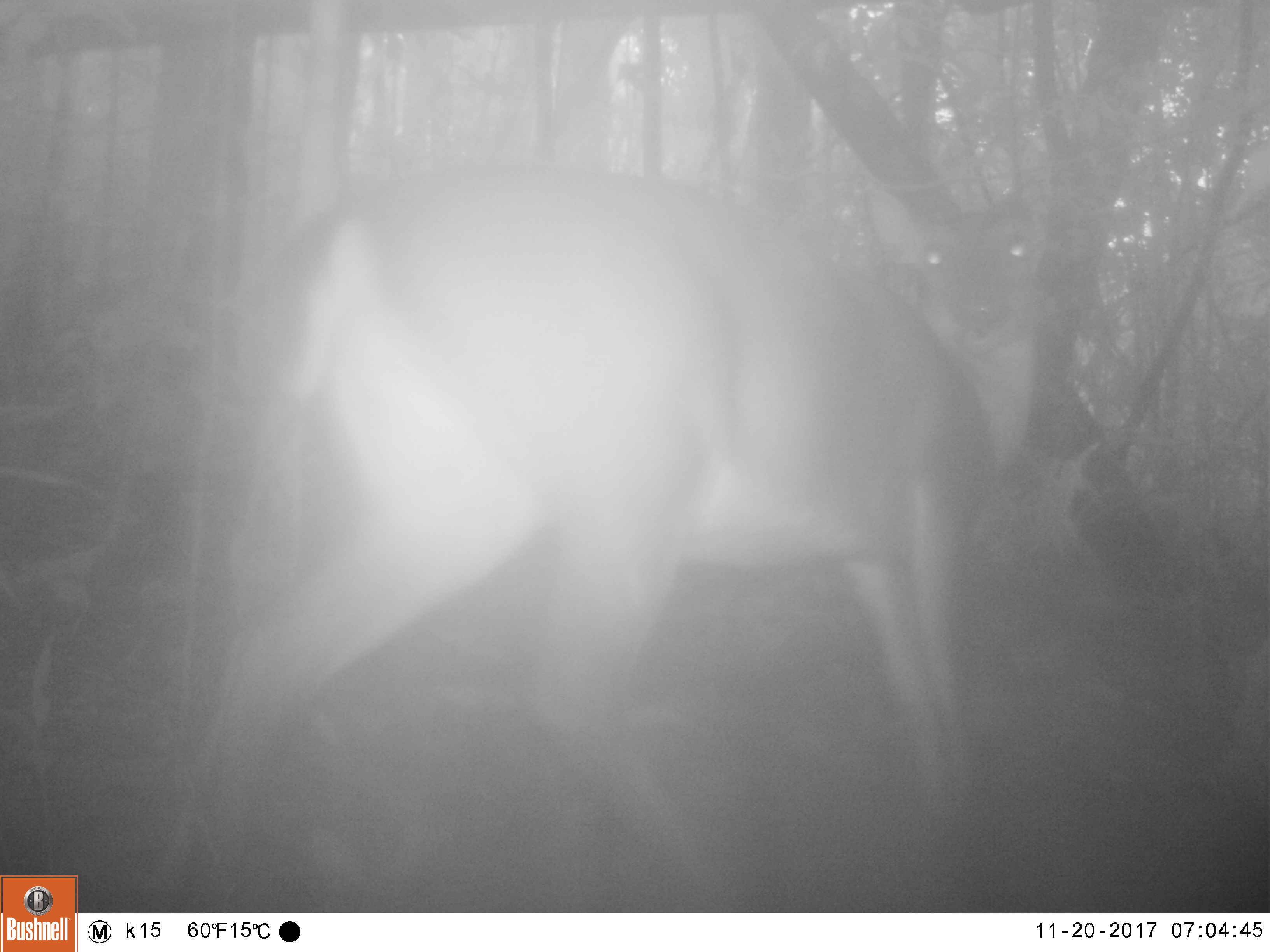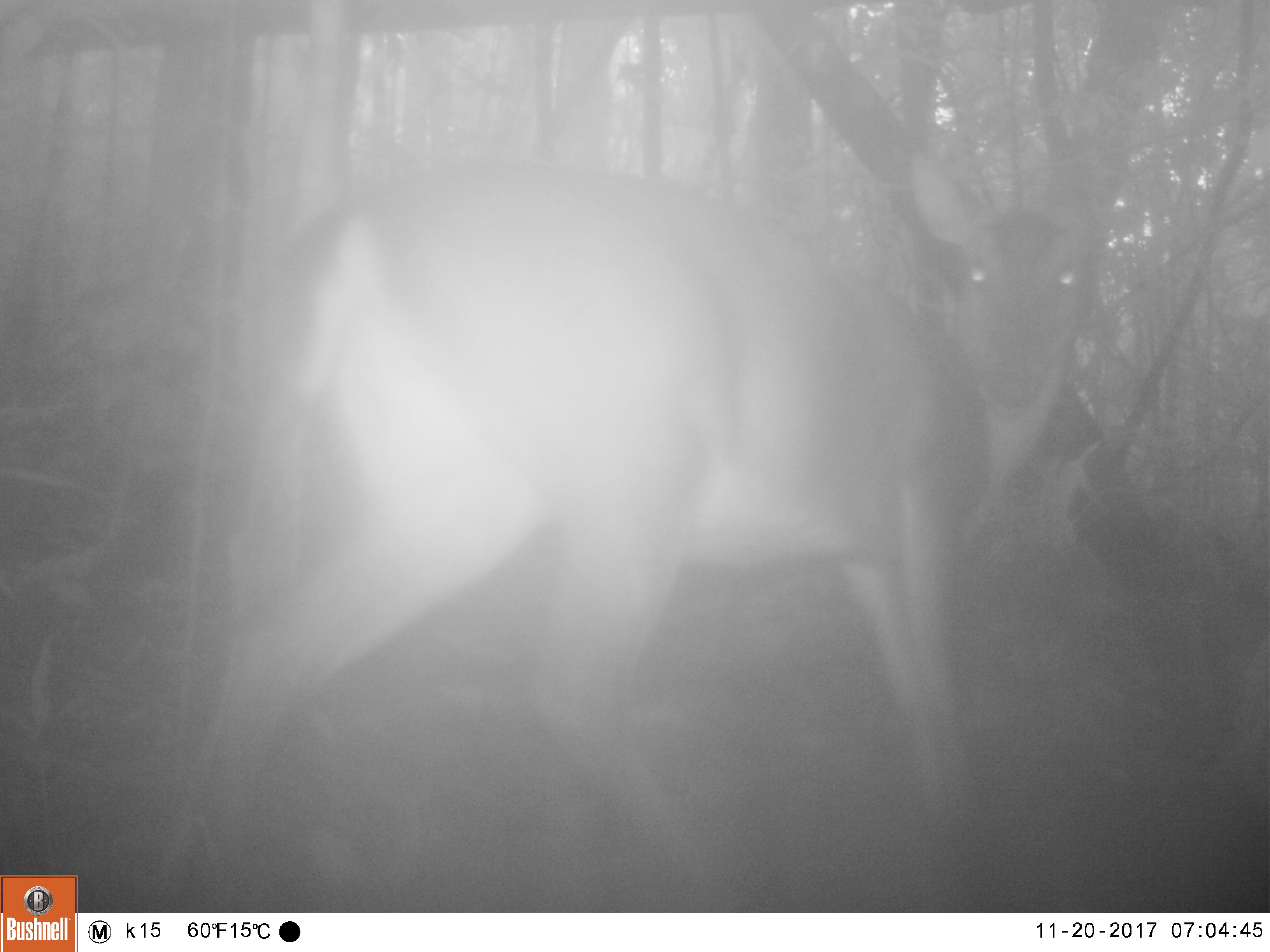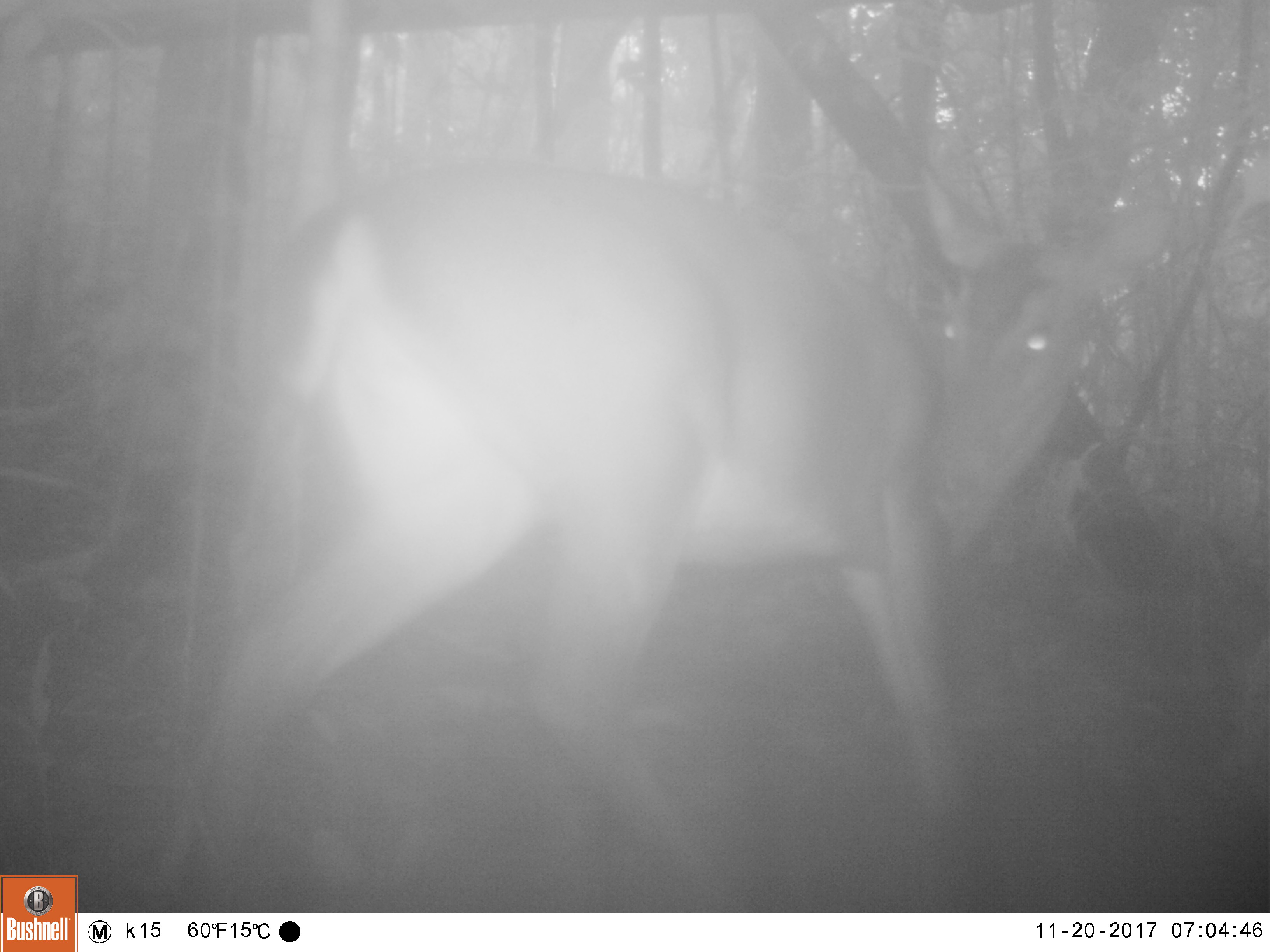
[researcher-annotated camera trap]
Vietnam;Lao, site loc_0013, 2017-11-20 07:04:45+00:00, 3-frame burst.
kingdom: Animalia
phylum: Chordata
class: Mammalia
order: Artiodactyla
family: Cervidae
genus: Muntiacus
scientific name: Muntiacus vuquangensis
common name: large-antlered muntjac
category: large antlered muntjac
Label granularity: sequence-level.